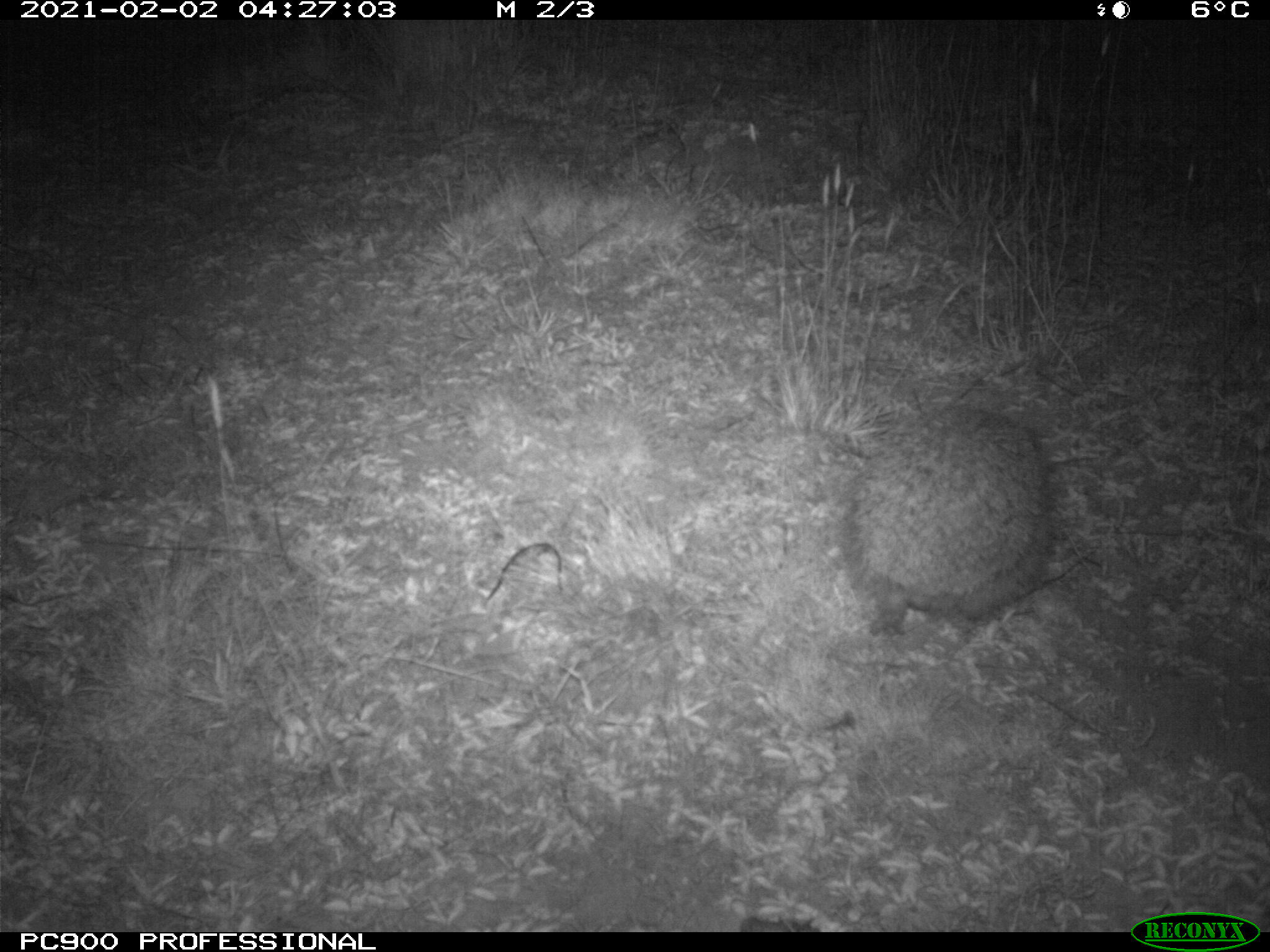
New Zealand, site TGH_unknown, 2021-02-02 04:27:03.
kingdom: Animalia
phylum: Chordata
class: Mammalia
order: Eulipotyphla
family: Erinaceidae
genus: Erinaceus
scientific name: Erinaceus europaeus europaeus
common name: european hedgehog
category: hedgehog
Hedgehog (european hedgehog) (Erinaceus europaeus europaeus).